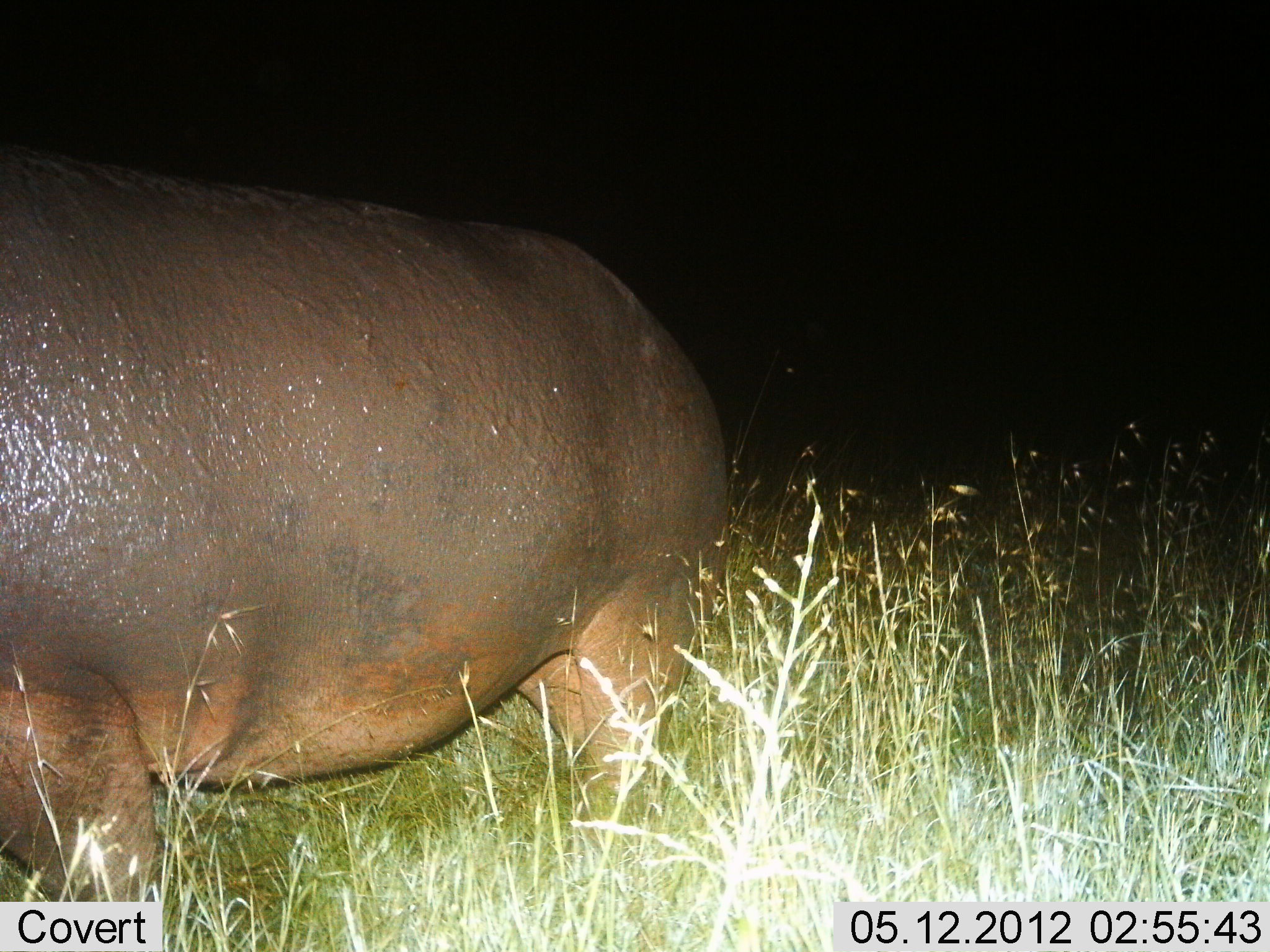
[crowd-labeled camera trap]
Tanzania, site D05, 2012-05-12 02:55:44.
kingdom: Animalia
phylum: Chordata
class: Mammalia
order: Artiodactyla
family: Hippopotamidae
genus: Hippopotamus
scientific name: Hippopotamus amphibius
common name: hippopotamus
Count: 1.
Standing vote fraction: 90%.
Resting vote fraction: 0%.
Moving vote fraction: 10%.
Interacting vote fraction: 0%.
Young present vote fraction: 0%.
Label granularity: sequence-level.